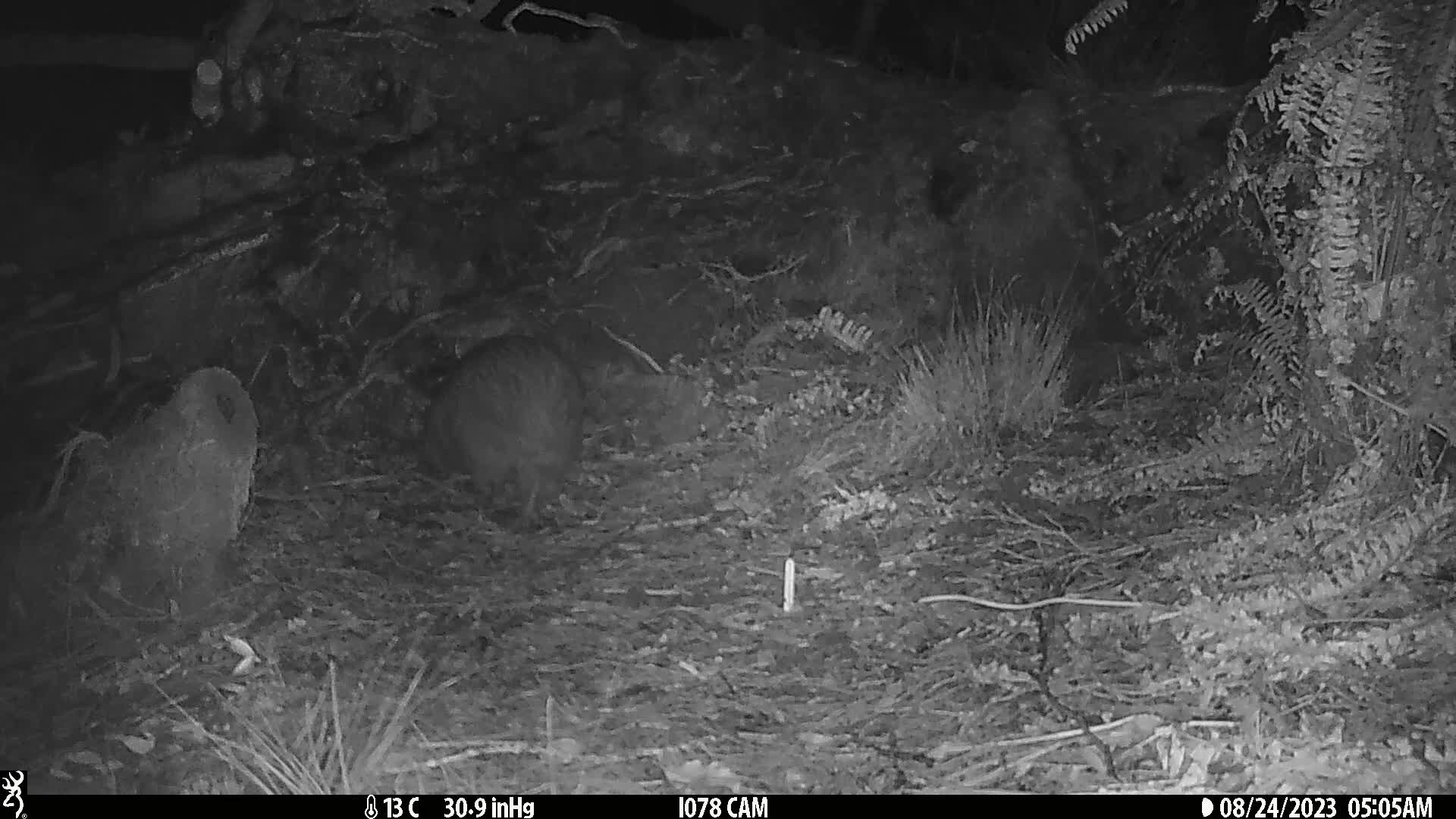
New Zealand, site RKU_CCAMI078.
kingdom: Animalia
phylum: Chordata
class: Aves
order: Apterygiformes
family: Apterygidae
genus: Apteryx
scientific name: Apteryx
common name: kiwi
Kiwi (Apteryx).